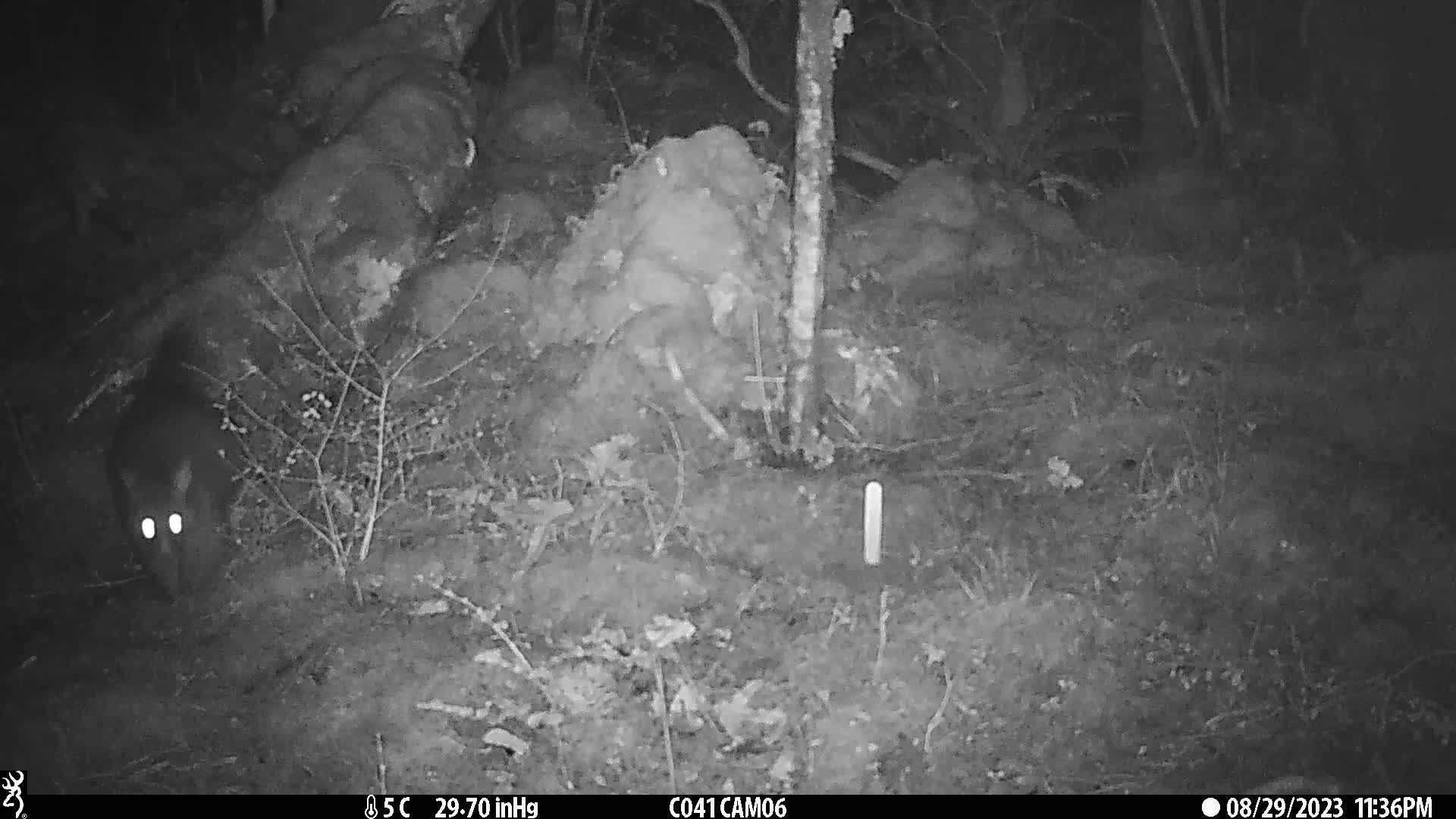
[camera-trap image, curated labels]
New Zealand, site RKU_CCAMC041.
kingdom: Animalia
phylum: Chordata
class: Mammalia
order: Diprotodontia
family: Phalangeridae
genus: Trichosurus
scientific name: Trichosurus vulpecula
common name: common brushtail possum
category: possum